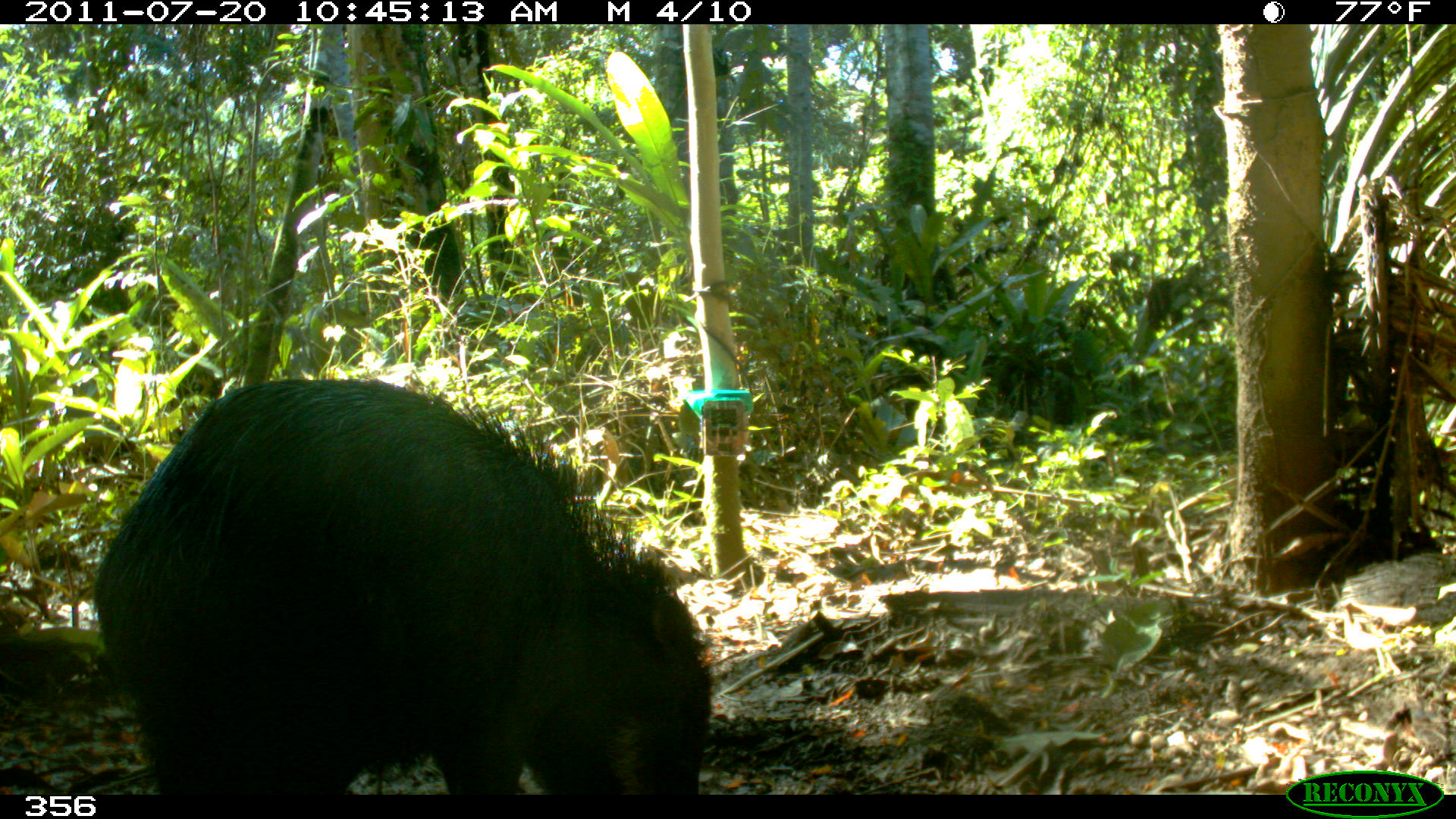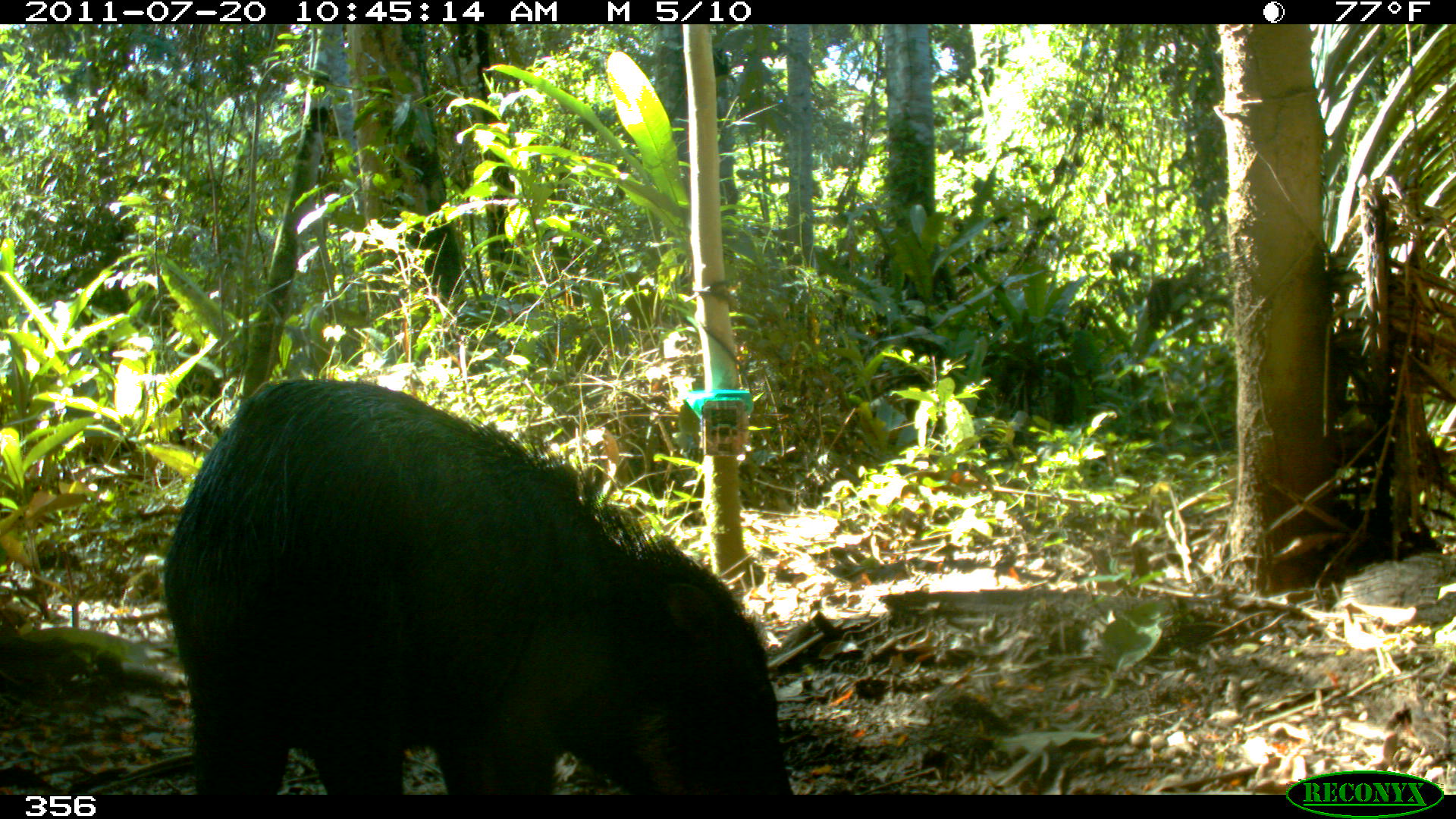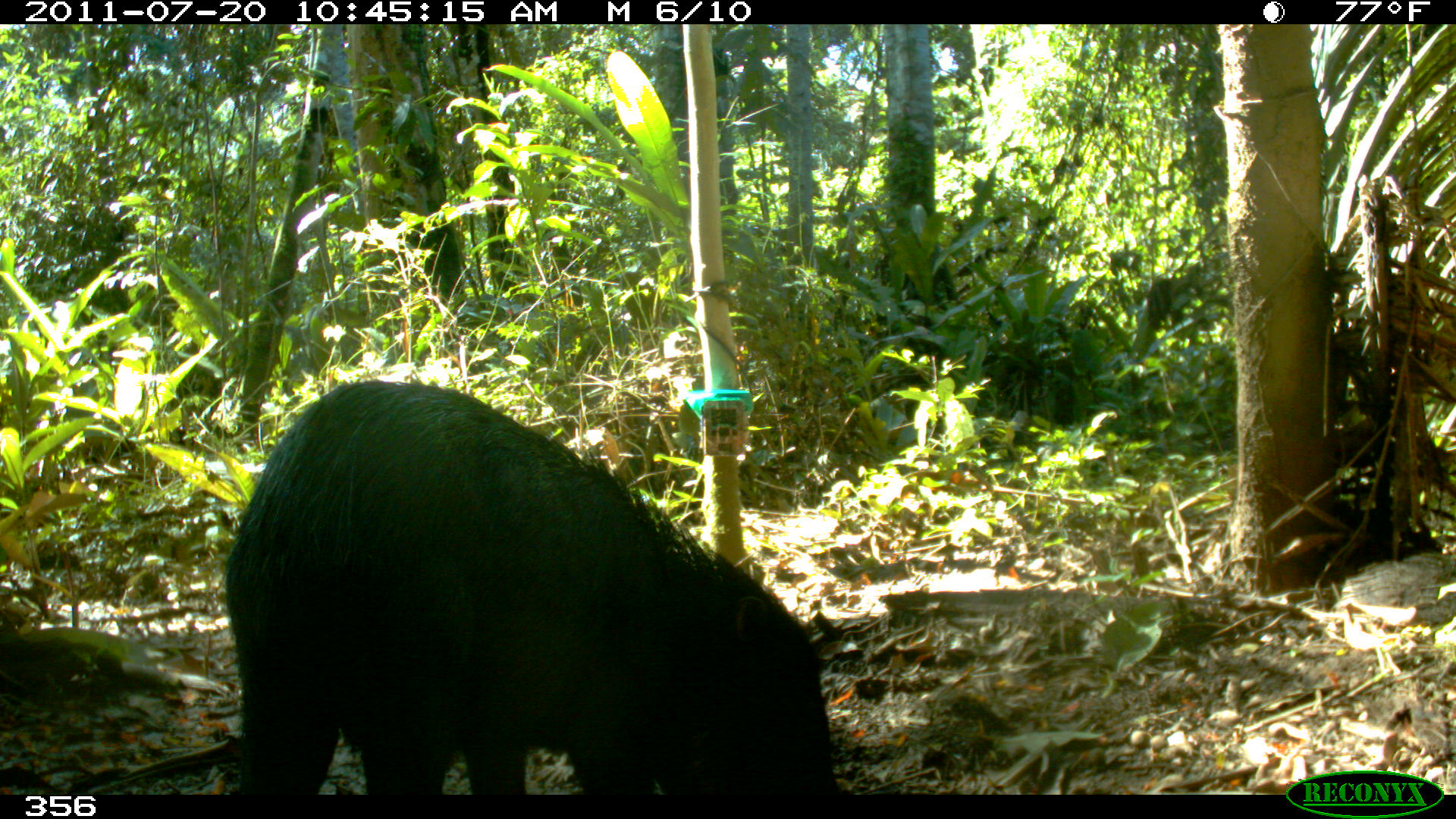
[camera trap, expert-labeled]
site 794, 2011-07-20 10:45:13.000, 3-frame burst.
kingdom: Animalia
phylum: Chordata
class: Mammalia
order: Artiodactyla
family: Tayassuidae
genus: Tayassu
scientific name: Tayassu pecari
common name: white-lipped peccary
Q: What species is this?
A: Tayassu pecari (white-lipped peccary).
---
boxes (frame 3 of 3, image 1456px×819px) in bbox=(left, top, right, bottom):
tayassu pecari: bbox=(226, 376, 837, 793)